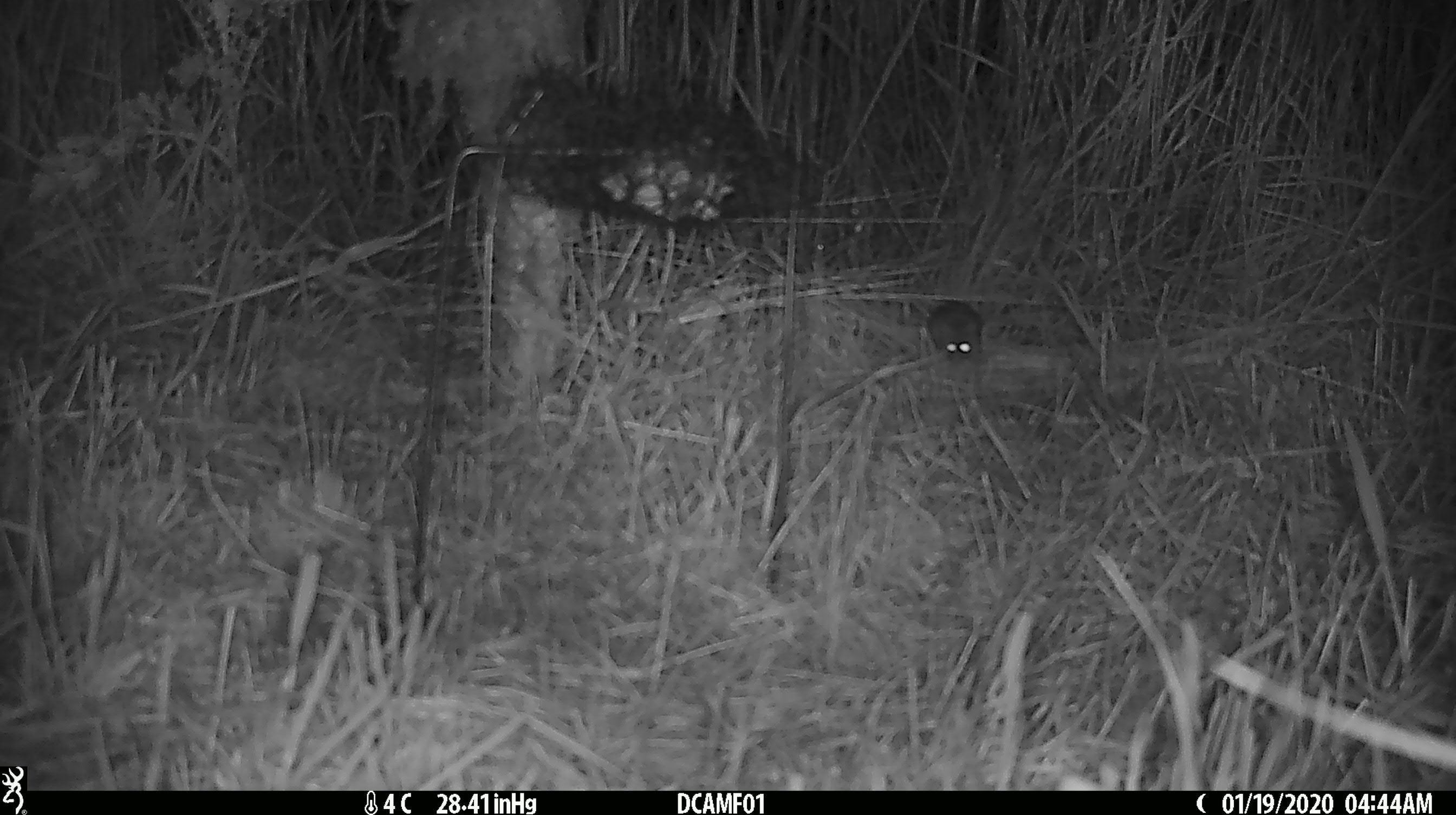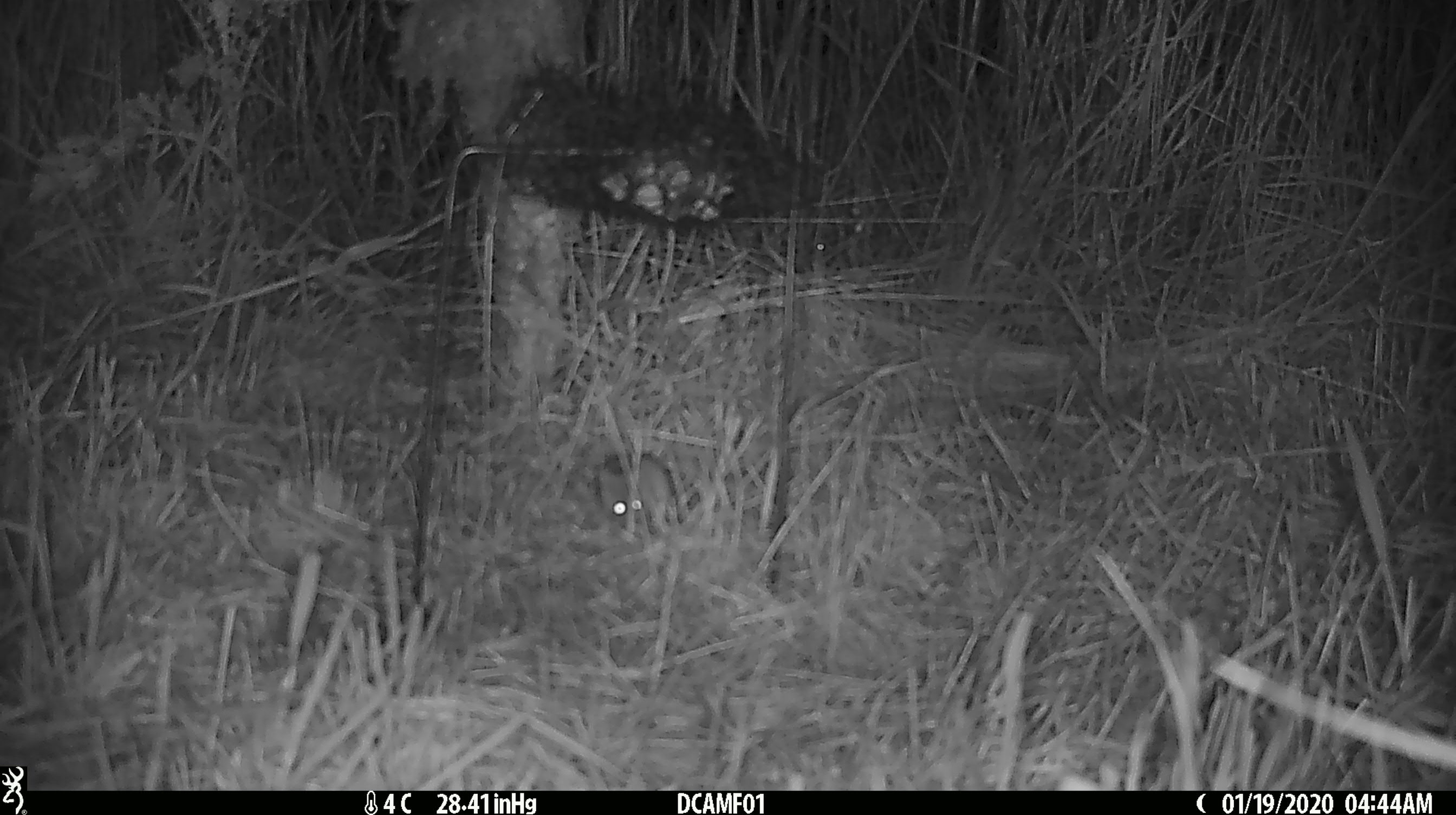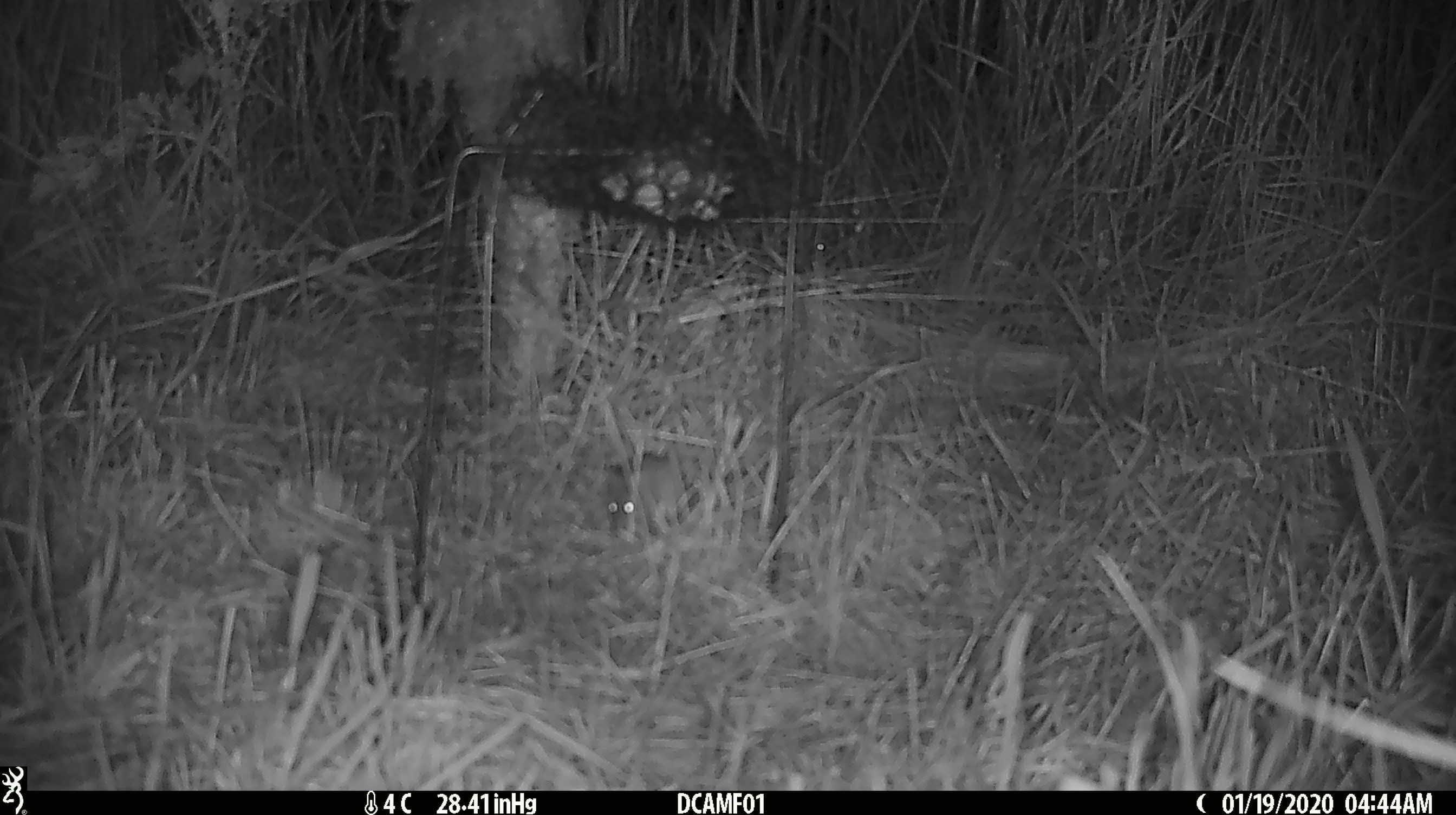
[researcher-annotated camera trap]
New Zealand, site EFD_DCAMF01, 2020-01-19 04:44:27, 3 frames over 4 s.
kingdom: Animalia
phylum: Chordata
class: Mammalia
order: Rodentia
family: Muridae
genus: Mus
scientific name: Mus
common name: mouse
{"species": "mouse (Mus)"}